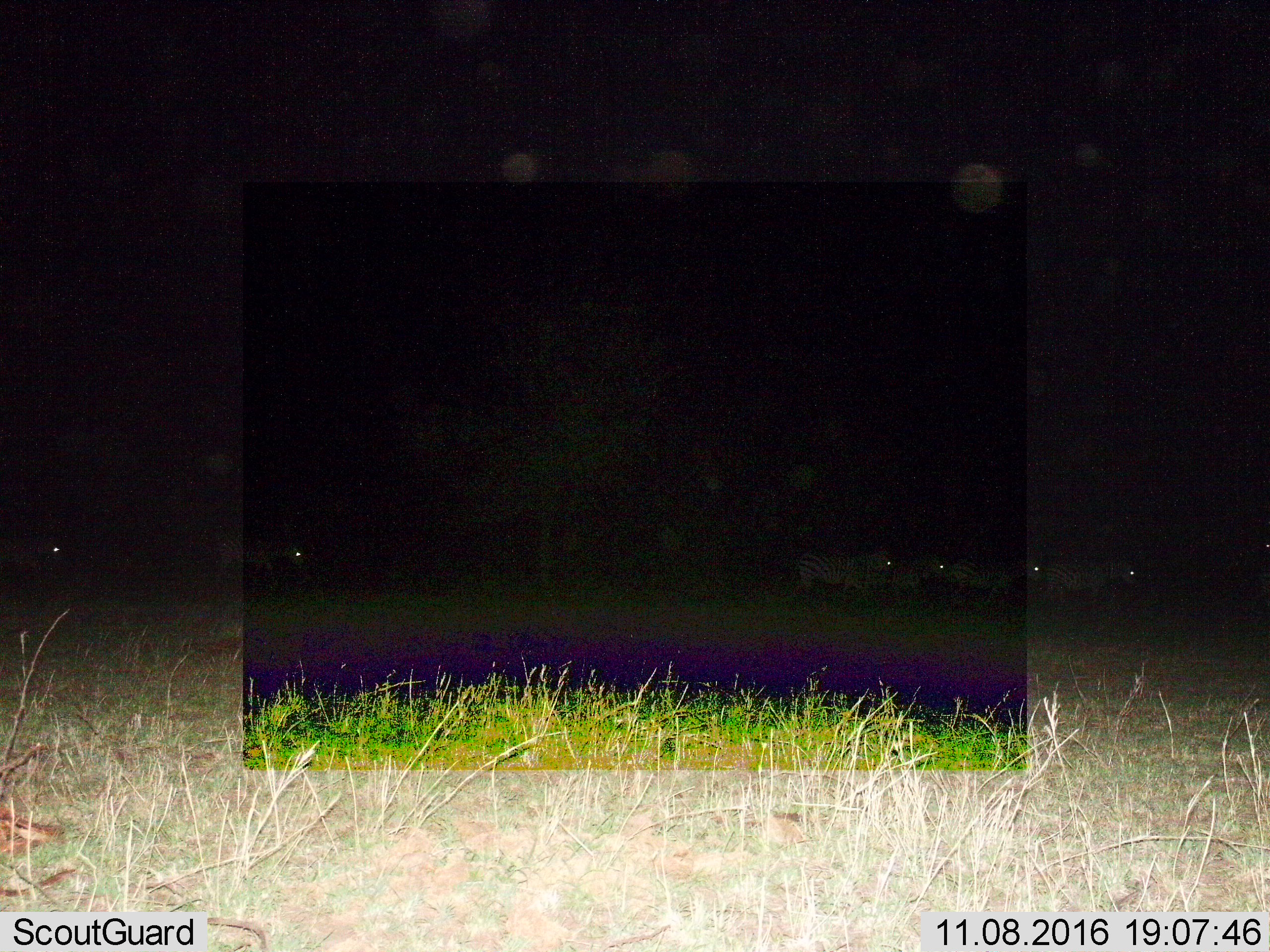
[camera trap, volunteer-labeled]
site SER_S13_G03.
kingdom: Animalia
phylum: Chordata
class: Mammalia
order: Perissodactyla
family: Equidae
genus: Equus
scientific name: Equus quagga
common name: plains zebra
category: zebraplains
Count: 6.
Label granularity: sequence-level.